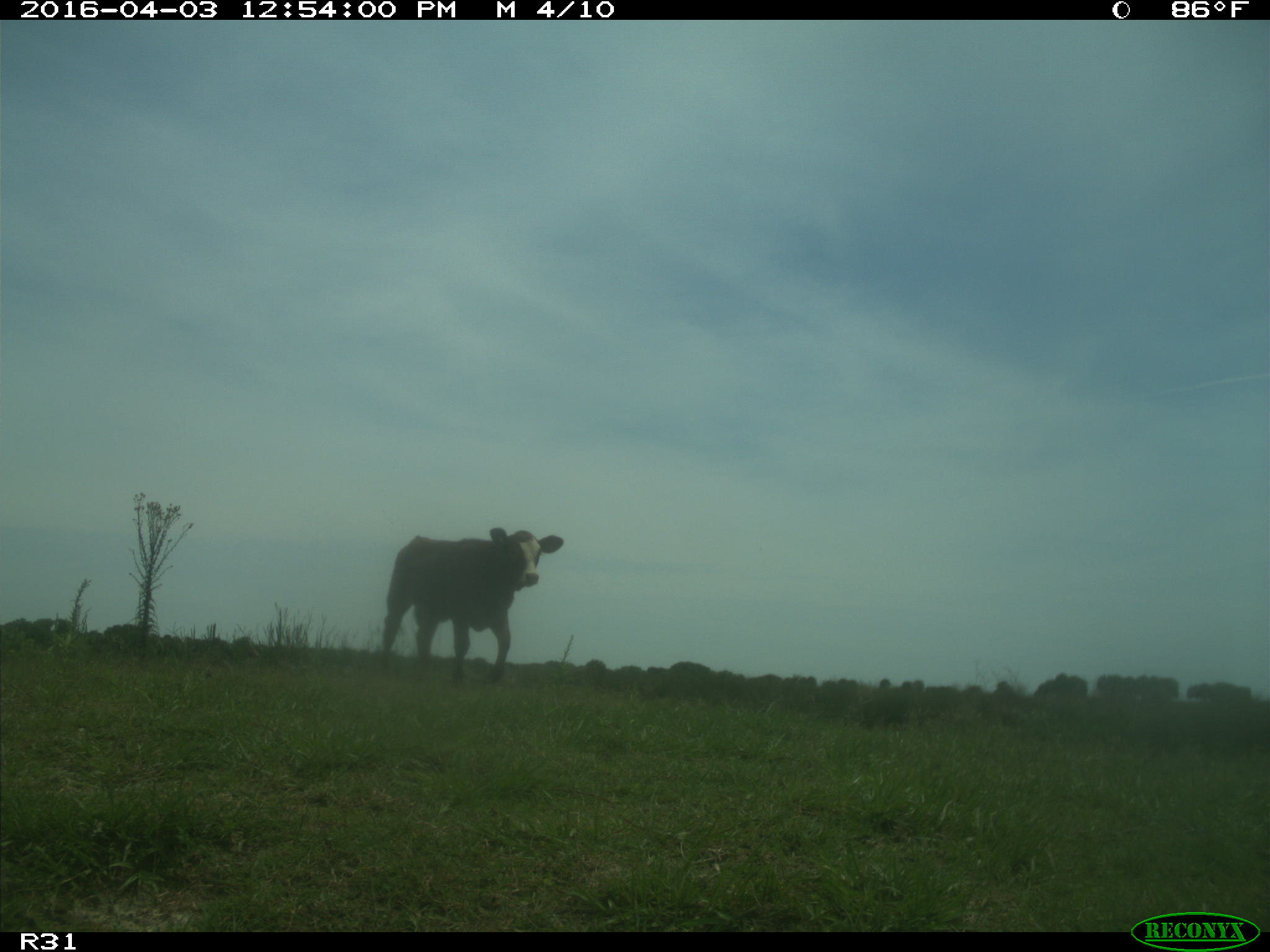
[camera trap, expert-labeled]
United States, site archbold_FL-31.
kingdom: Animalia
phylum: Chordata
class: Mammalia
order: Artiodactyla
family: Bovidae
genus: Bos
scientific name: Bos taurus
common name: domestic cow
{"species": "Bos taurus (domestic cow)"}